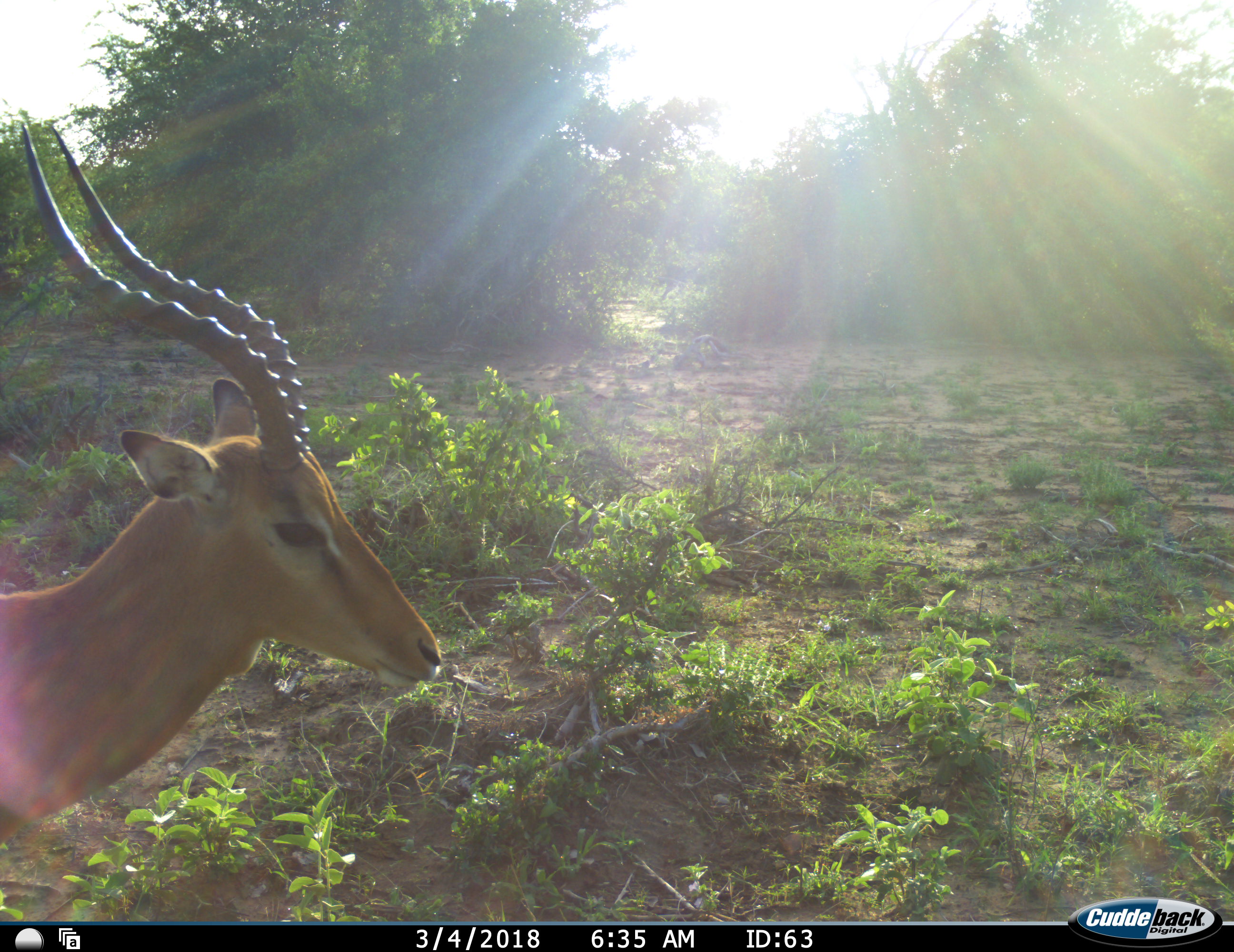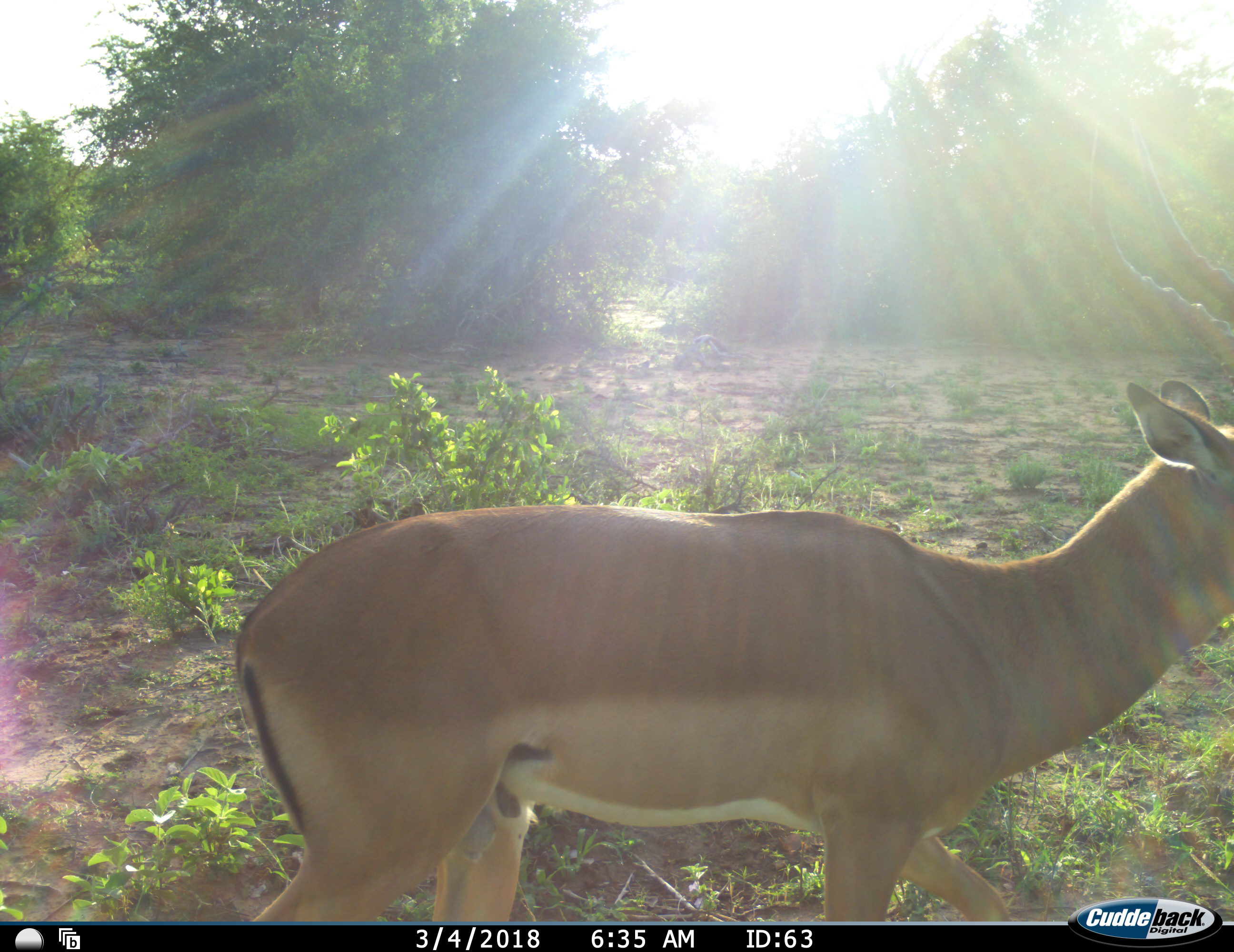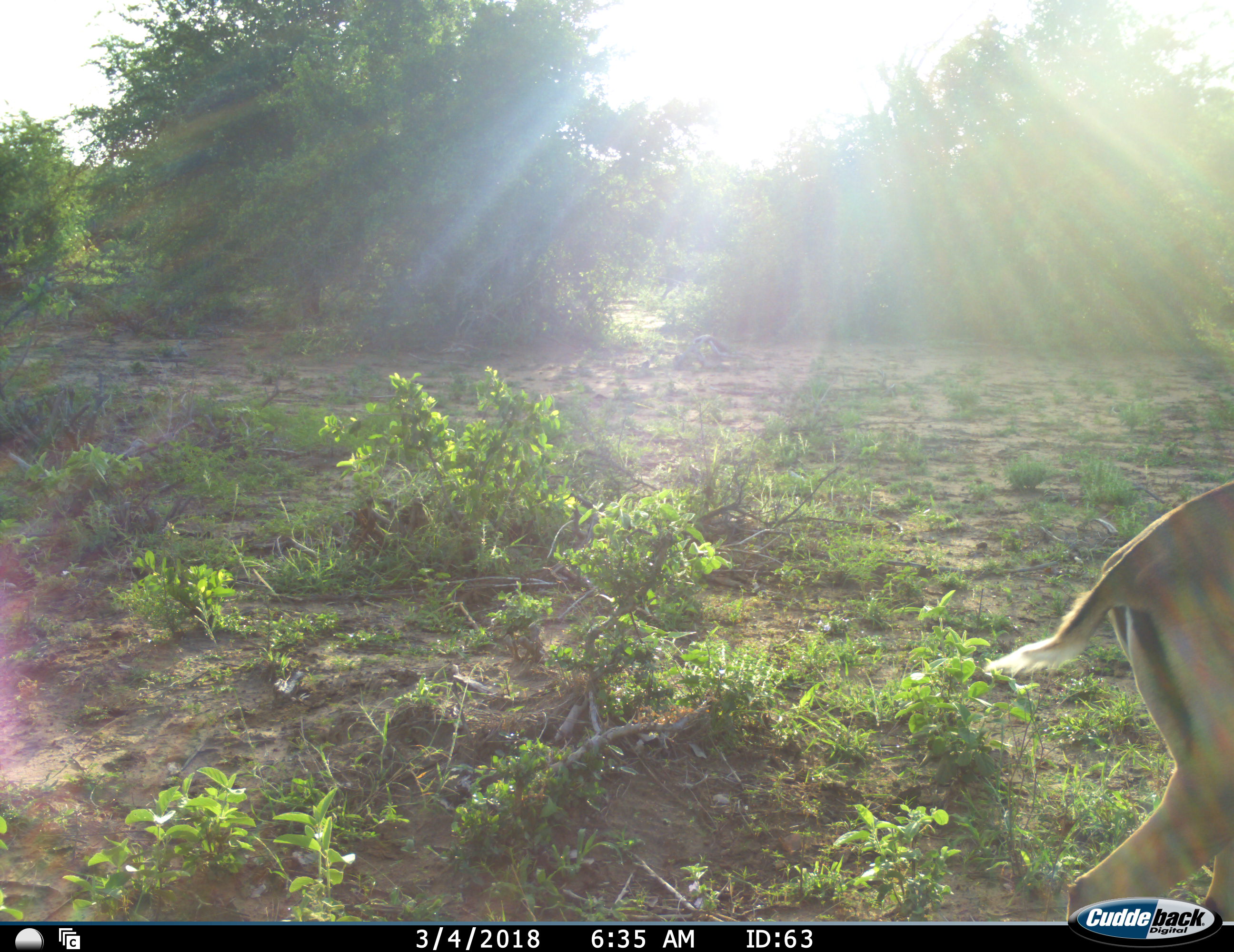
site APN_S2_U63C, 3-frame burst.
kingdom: Animalia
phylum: Chordata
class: Mammalia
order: Artiodactyla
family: Bovidae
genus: Aepyceros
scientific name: Aepyceros melampus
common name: impala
Impala (Aepyceros melampus), count 1. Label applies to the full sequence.